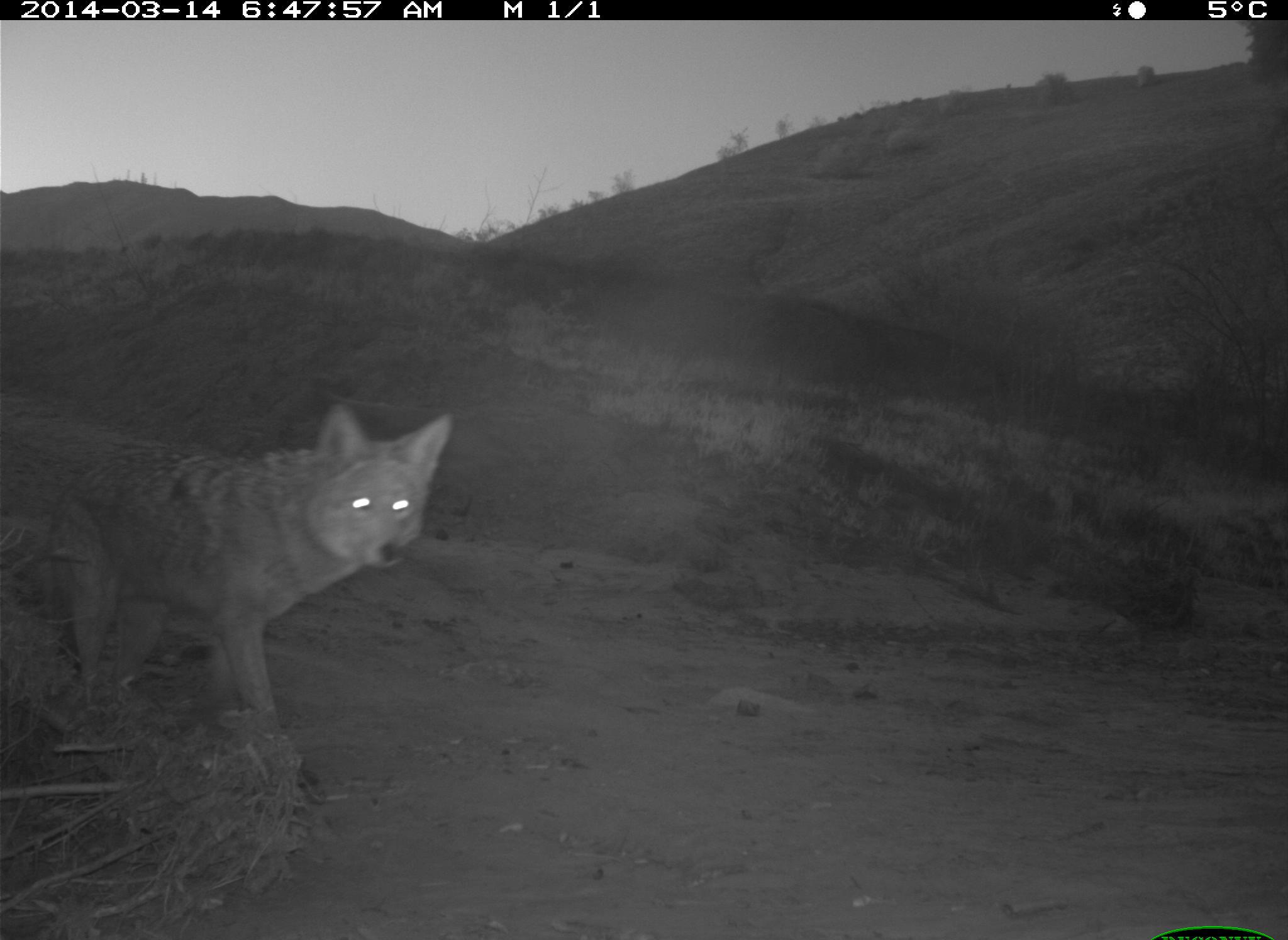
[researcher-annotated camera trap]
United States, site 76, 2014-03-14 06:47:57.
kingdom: Animalia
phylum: Chordata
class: Mammalia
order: Carnivora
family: Canidae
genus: Canis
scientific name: Canis latrans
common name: coyote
Coyote (Canis latrans).